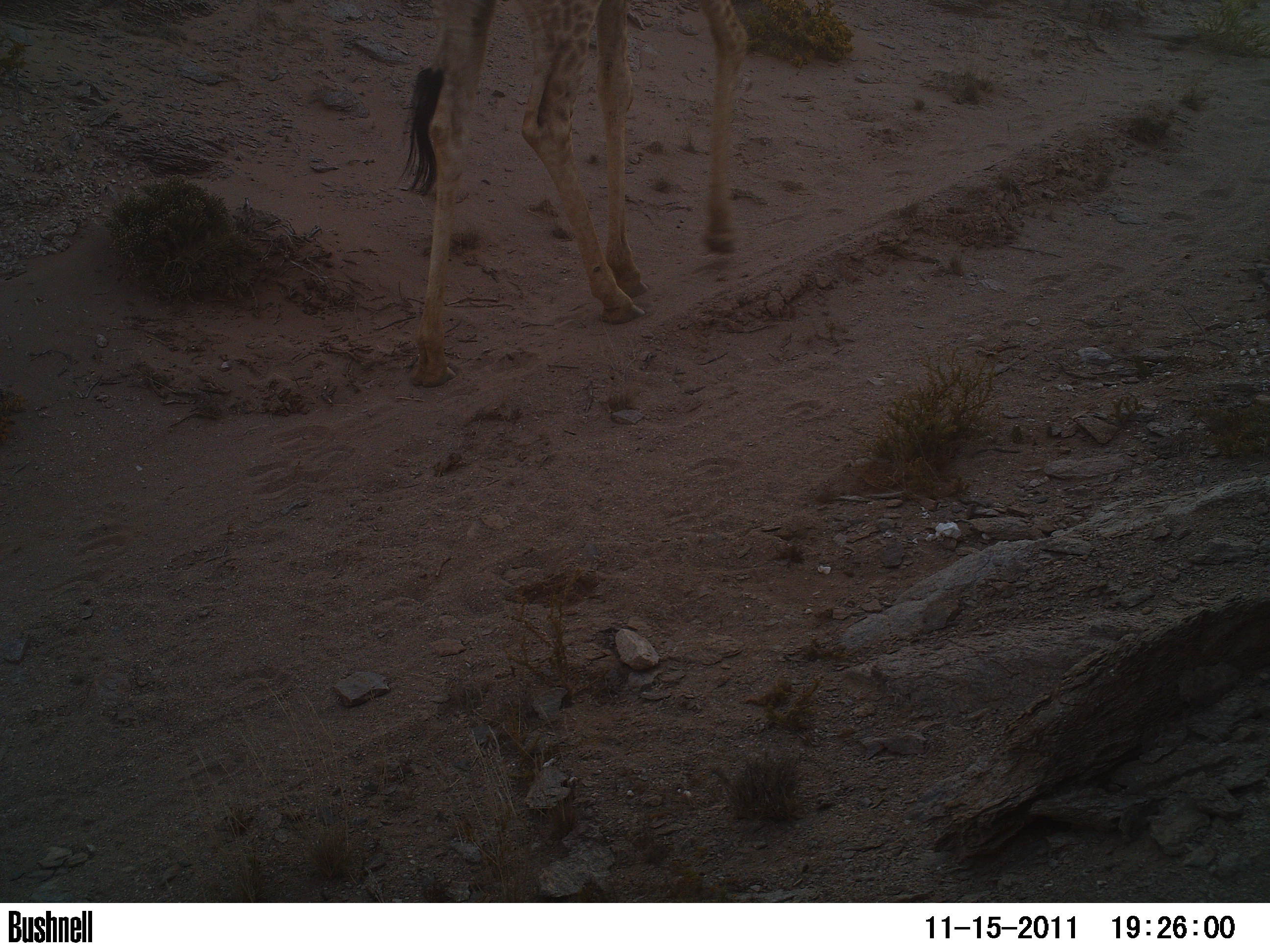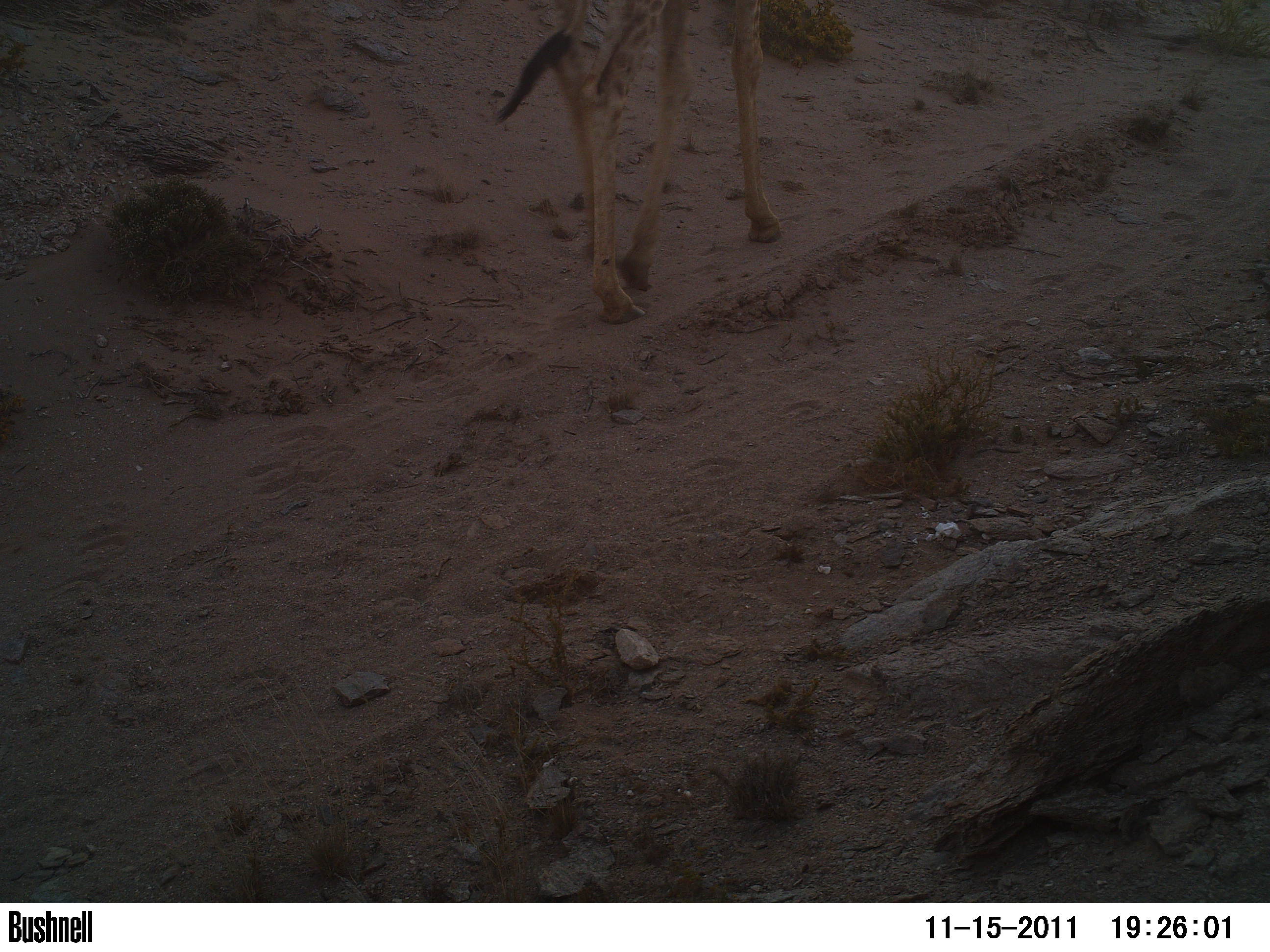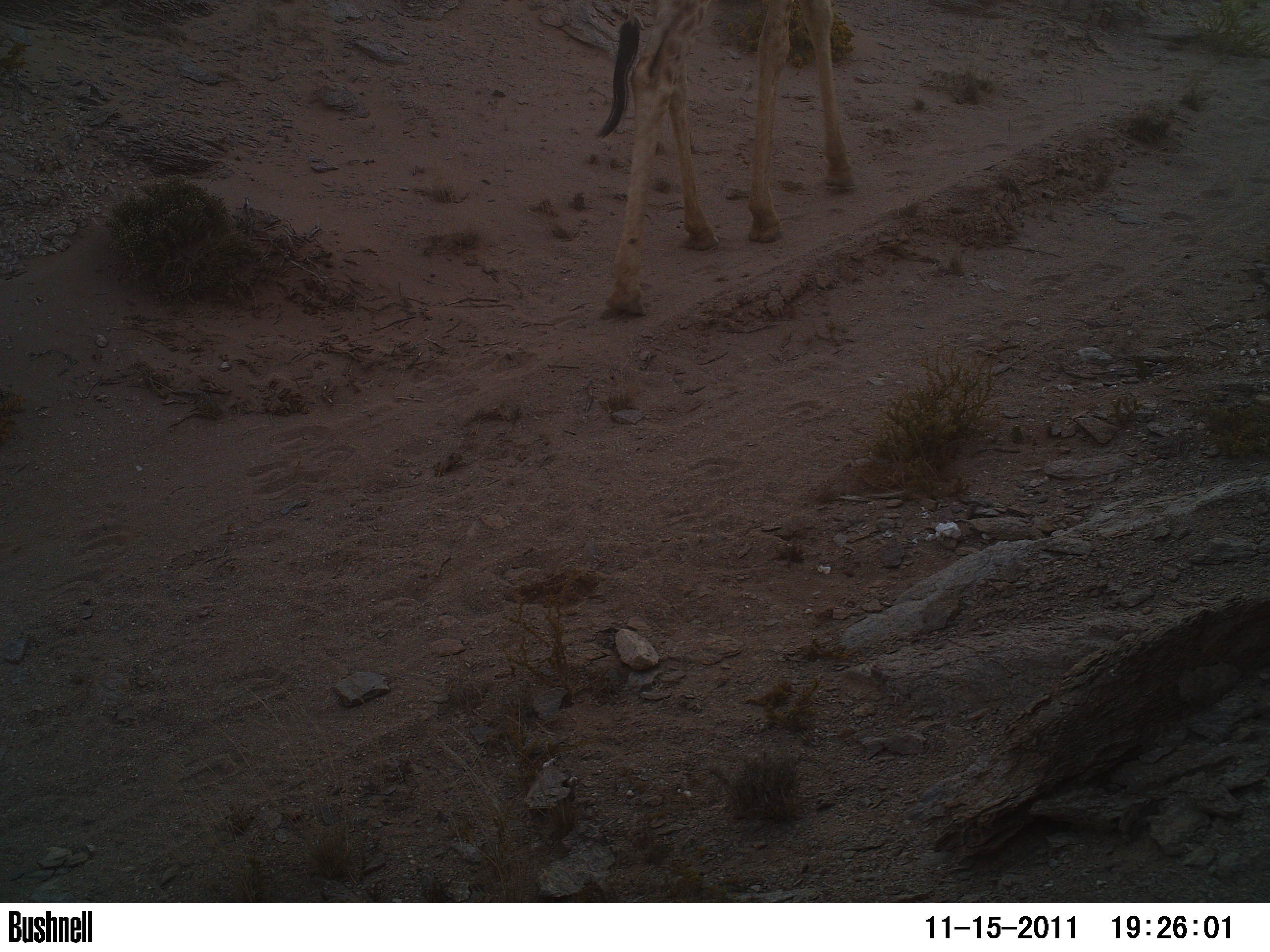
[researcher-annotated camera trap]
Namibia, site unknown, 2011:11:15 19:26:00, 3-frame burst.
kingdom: Animalia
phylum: Chordata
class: Mammalia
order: Artiodactyla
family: Giraffidae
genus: Giraffa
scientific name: Giraffa camelopardalis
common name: giraffe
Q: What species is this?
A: Giraffa camelopardalis (giraffe).